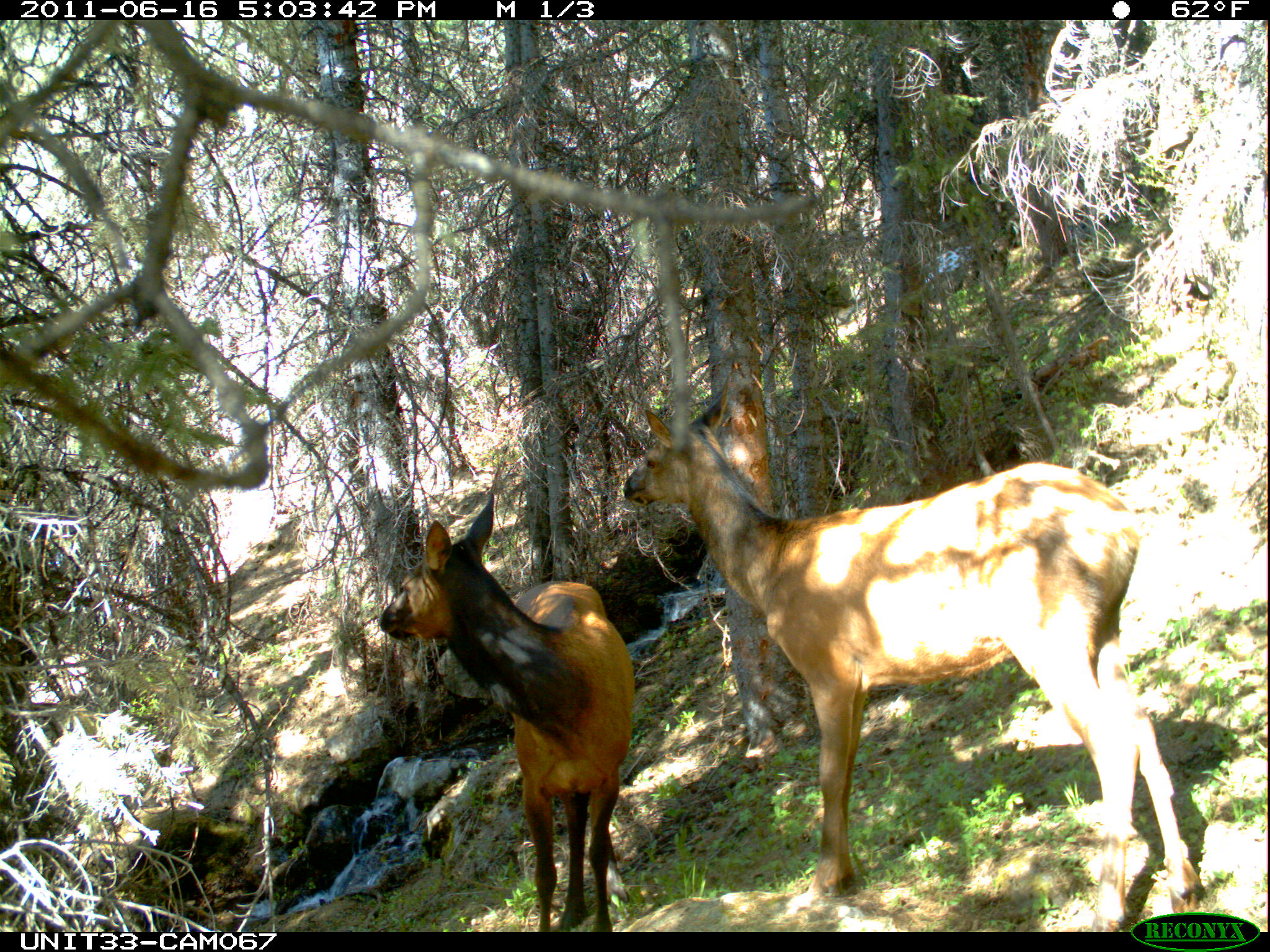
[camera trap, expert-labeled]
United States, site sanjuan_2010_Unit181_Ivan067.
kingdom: Animalia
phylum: Chordata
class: Mammalia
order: Artiodactyla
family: Cervidae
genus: Cervus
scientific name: Cervus elaphus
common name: red deer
Cervus elaphus (red deer).